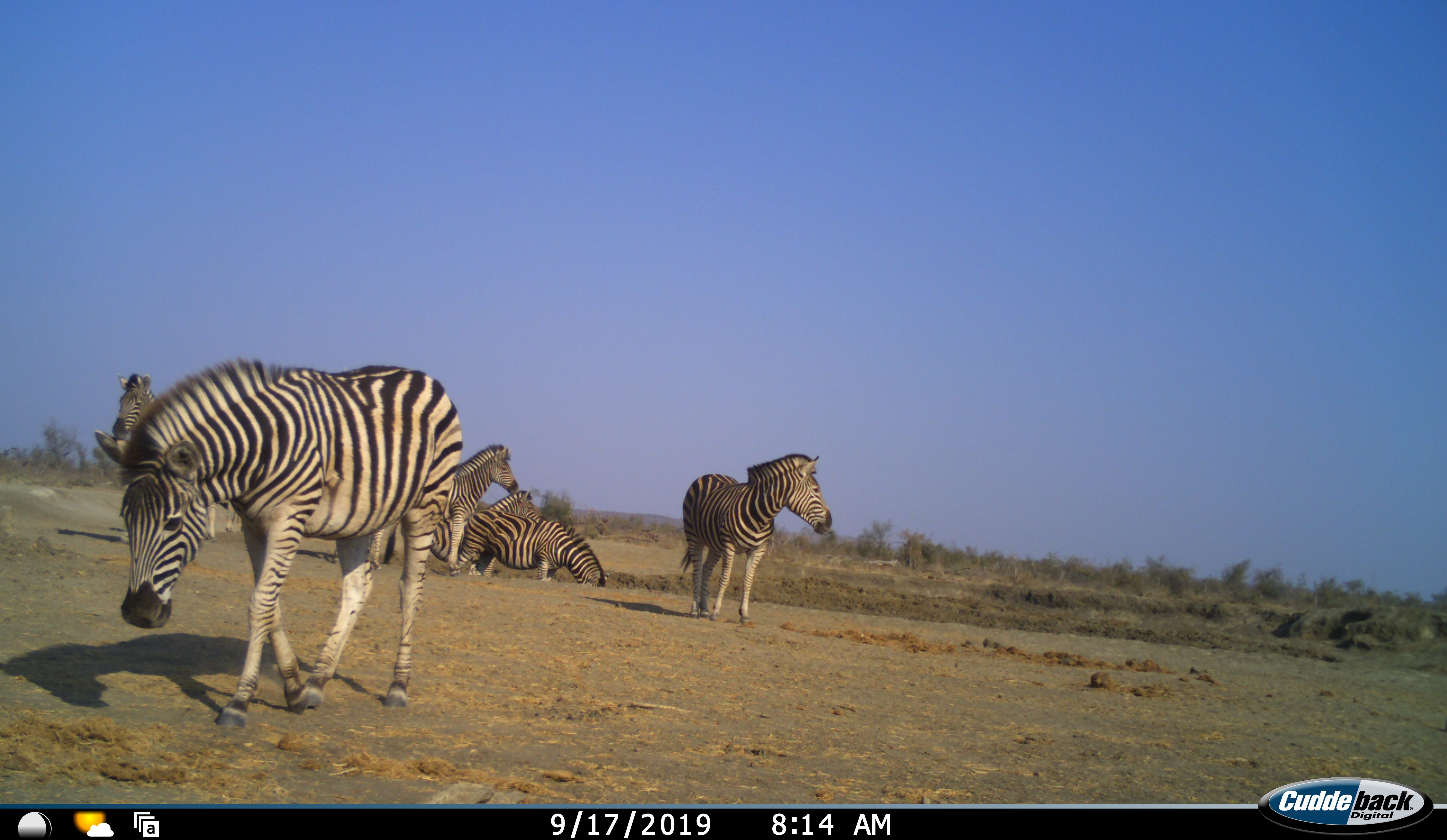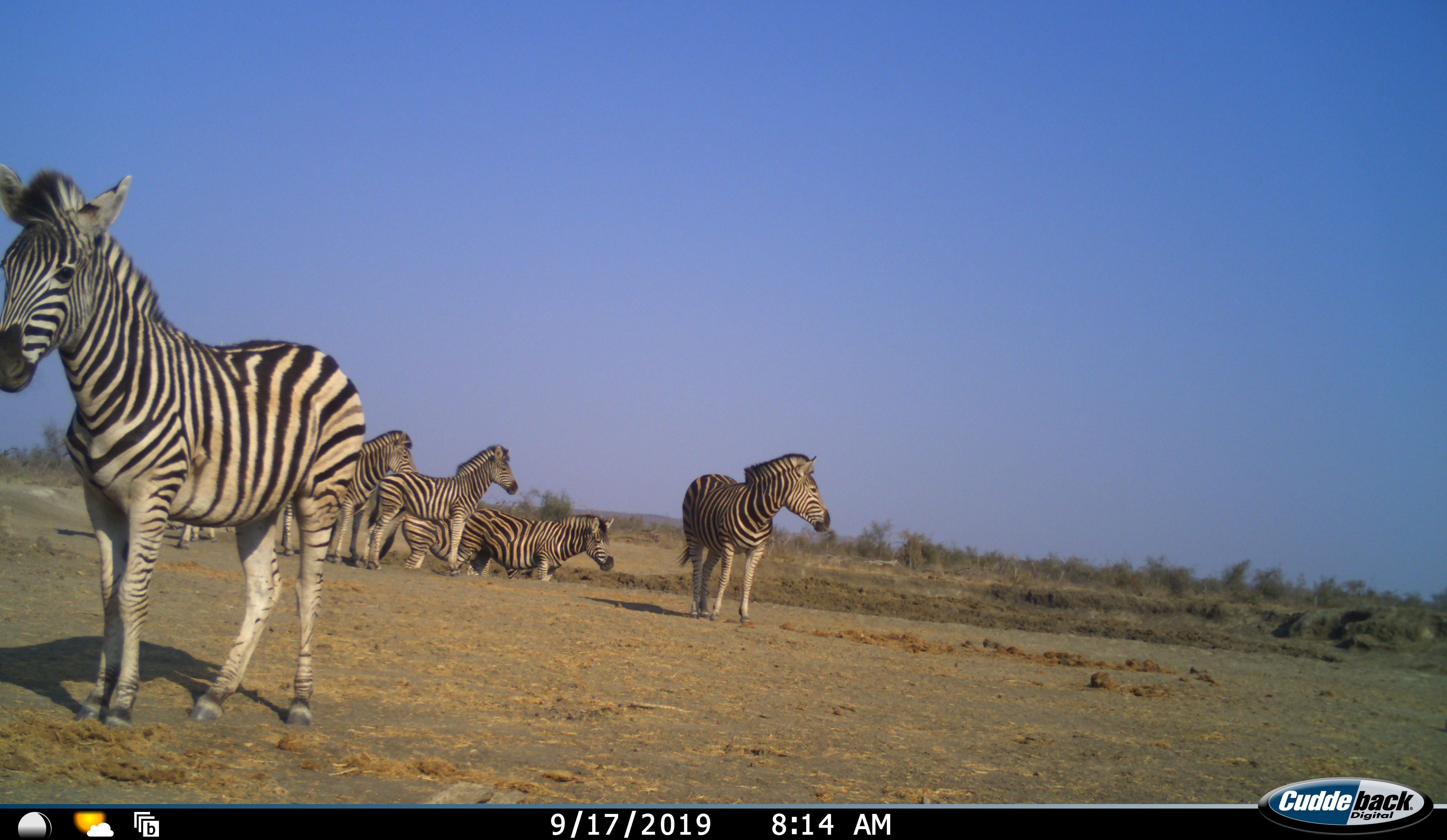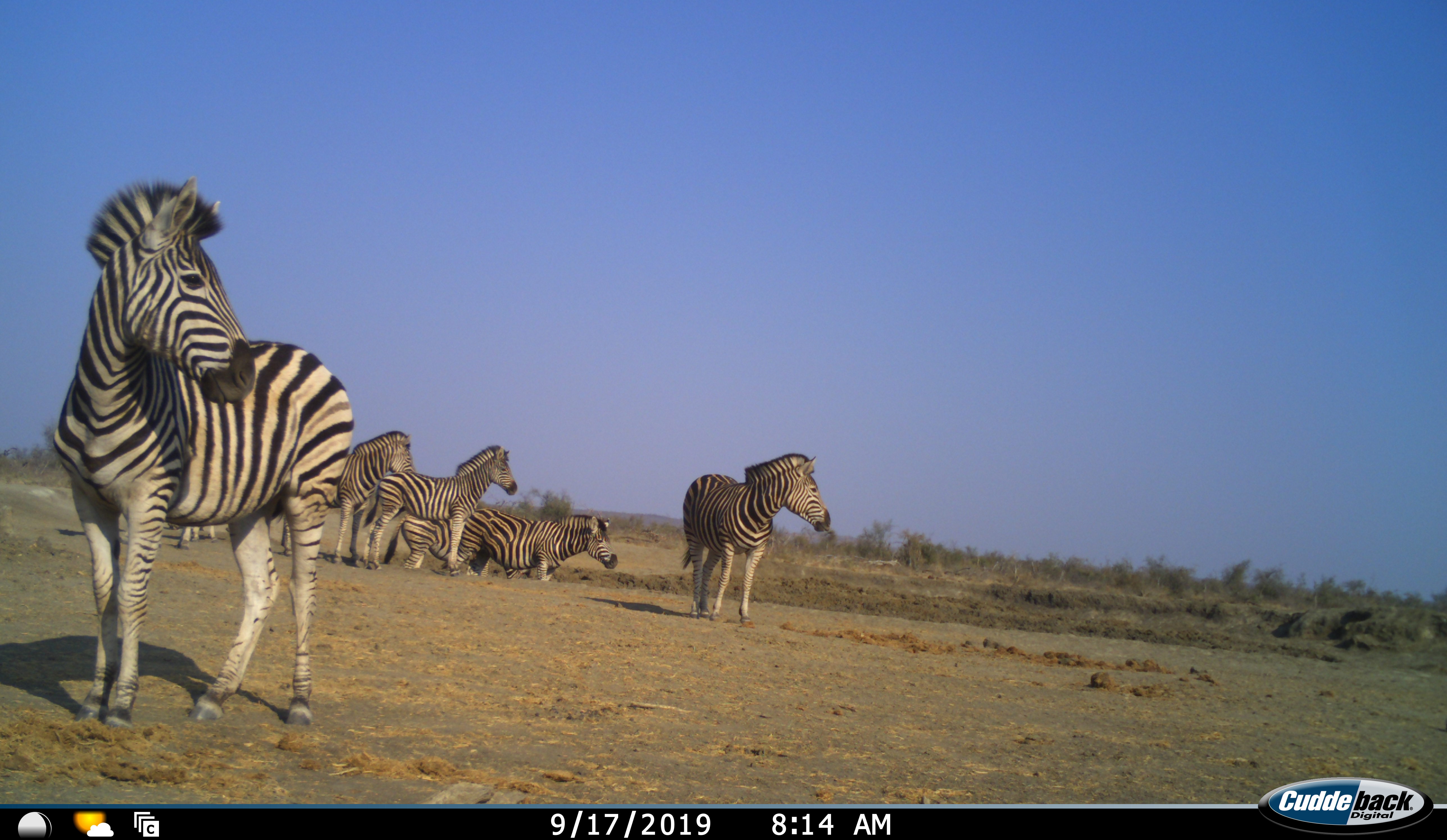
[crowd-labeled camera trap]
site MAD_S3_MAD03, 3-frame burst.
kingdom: Animalia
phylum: Chordata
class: Mammalia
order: Perissodactyla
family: Equidae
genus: Equus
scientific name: Equus quagga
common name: plains zebra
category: zebraplains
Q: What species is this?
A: Zebraplains (plains zebra) (Equus quagga).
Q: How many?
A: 7.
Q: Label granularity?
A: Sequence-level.